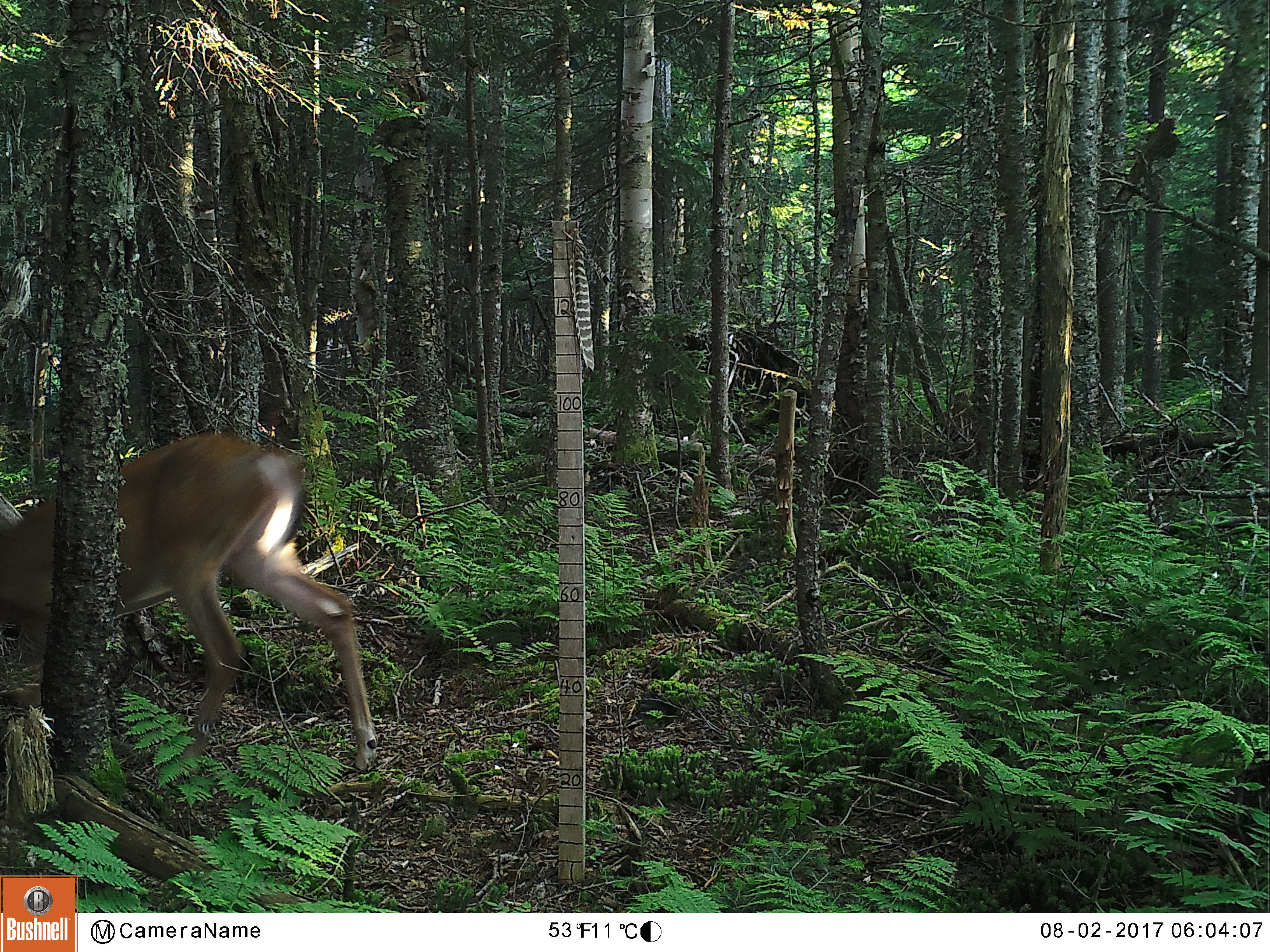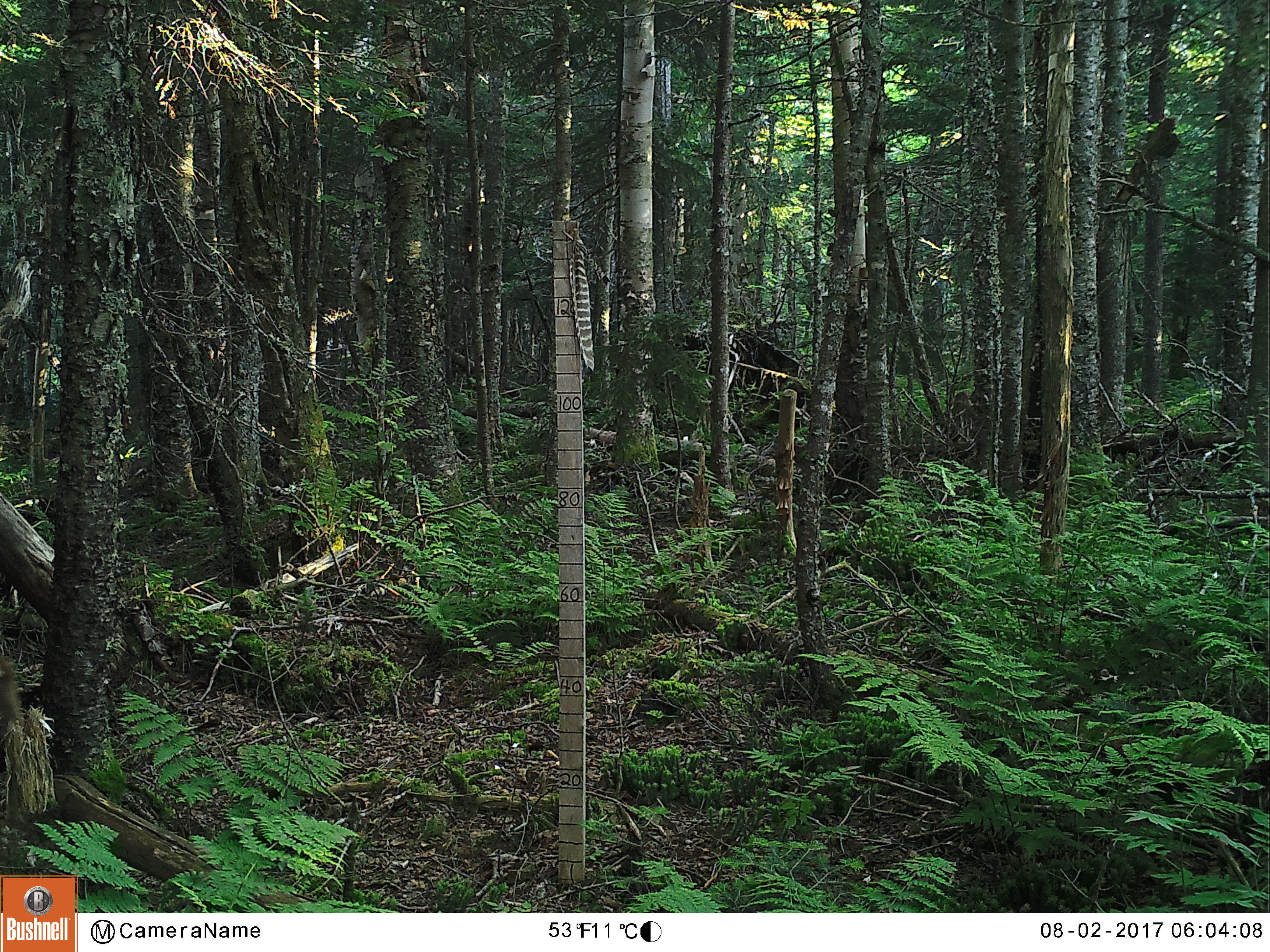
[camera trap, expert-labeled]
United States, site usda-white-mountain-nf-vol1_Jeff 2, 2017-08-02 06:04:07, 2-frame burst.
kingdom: Animalia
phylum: Chordata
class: Mammalia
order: Artiodactyla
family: Cervidae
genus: Odocoileus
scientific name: Odocoileus virginianus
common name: white-tailed deer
White-tailed deer (Odocoileus virginianus).